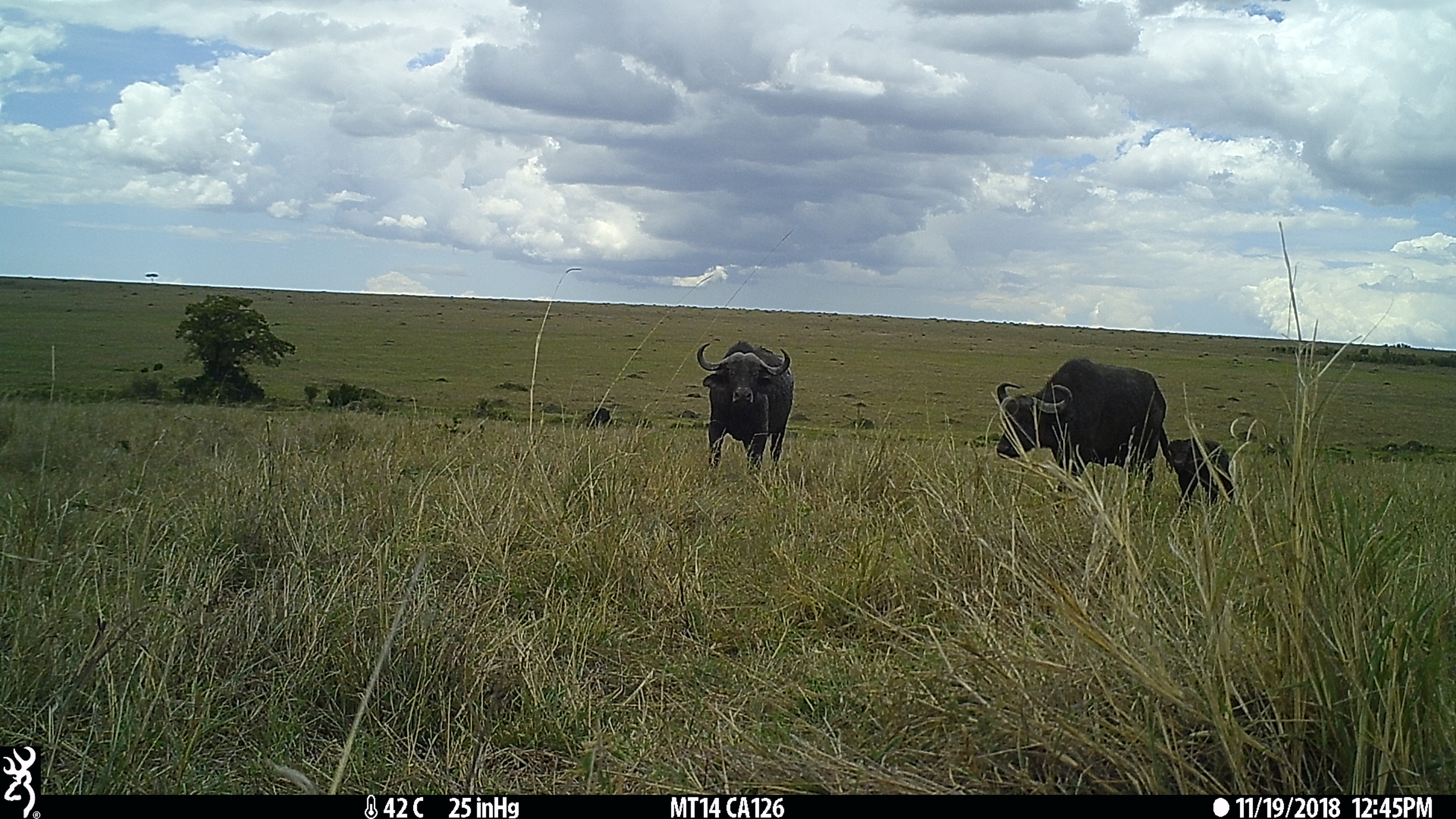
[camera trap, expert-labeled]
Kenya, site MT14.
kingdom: Animalia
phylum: Chordata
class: Mammalia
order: Artiodactyla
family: Bovidae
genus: Syncerus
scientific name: Syncerus caffer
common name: buffalo